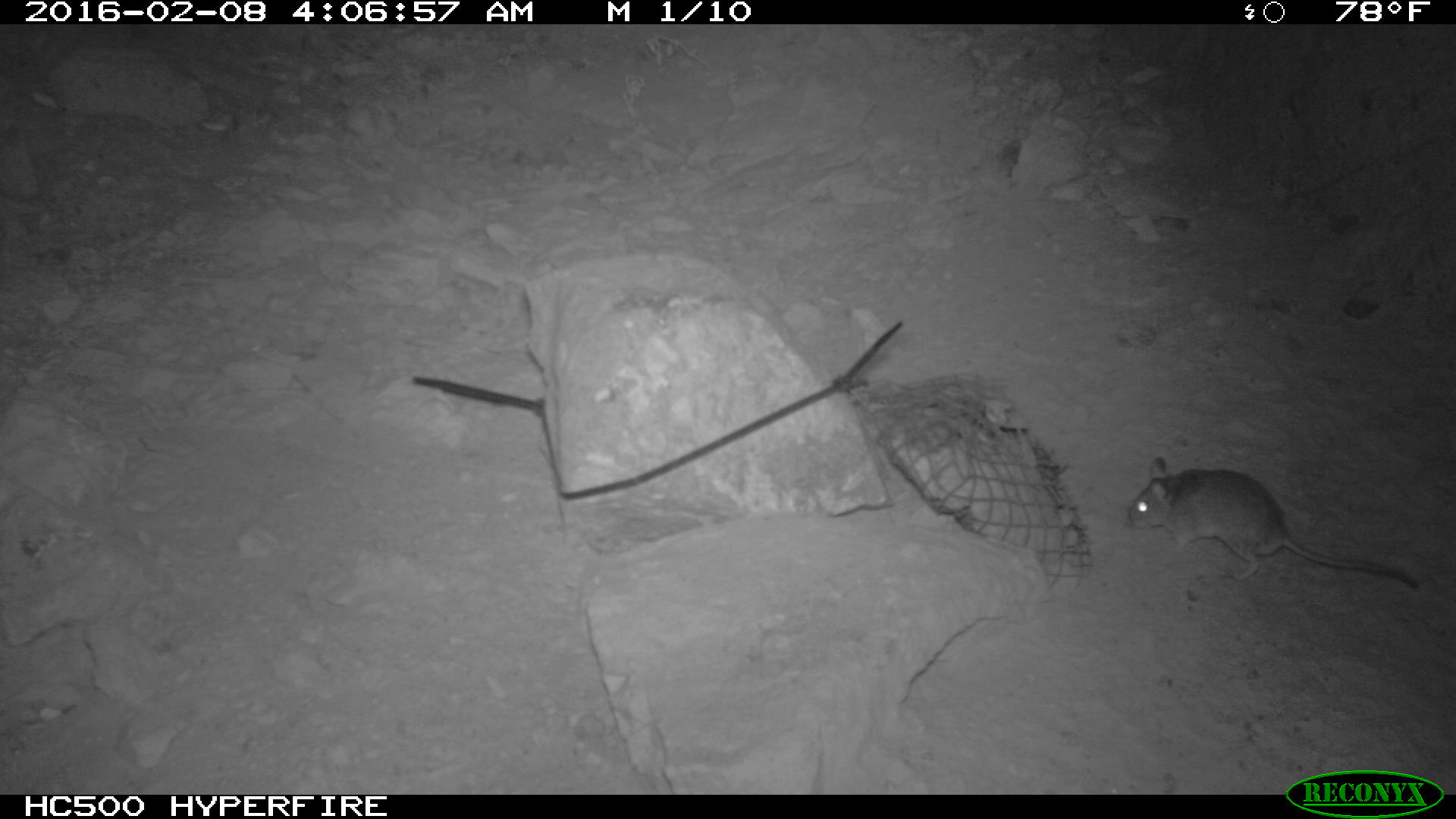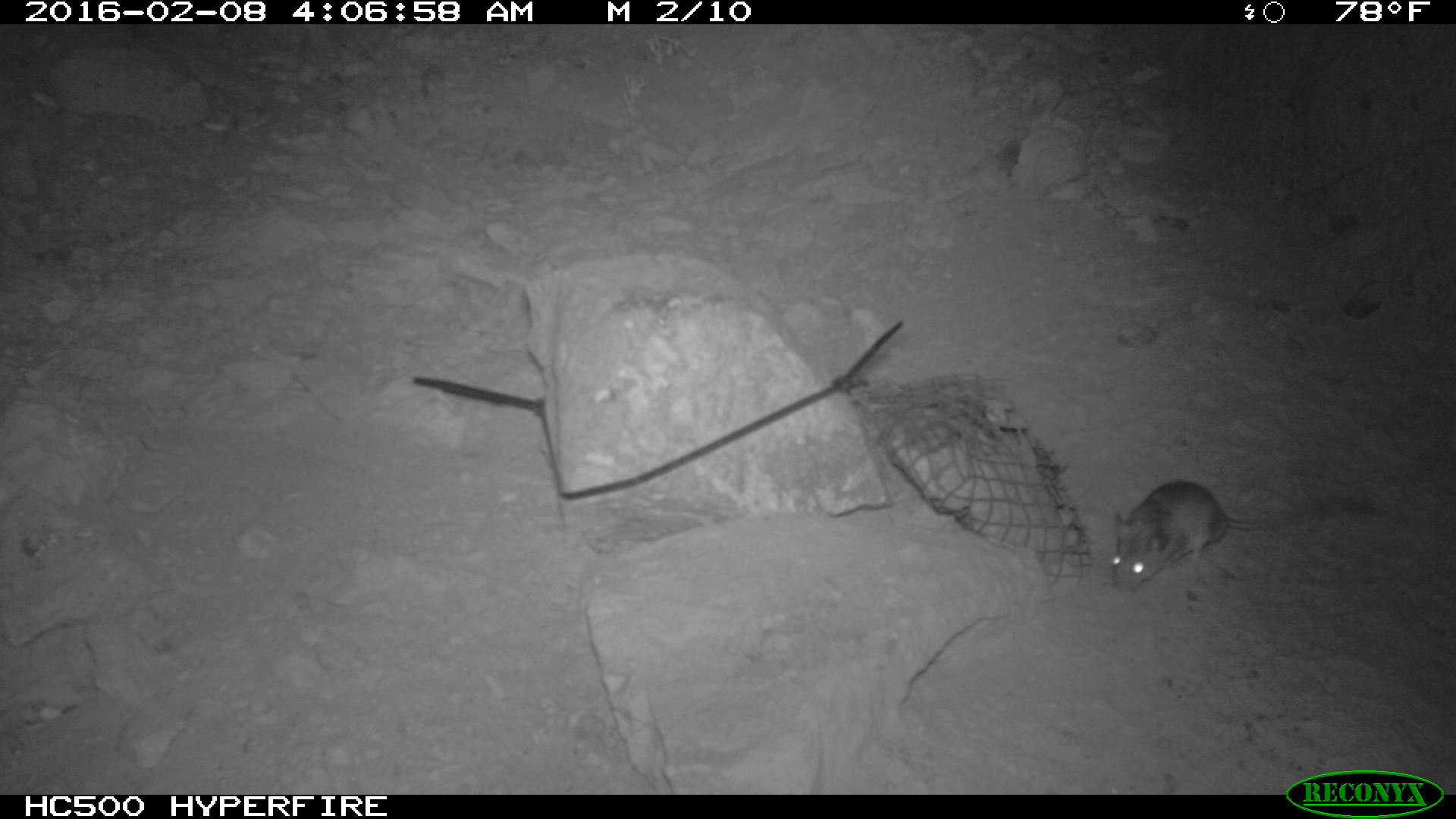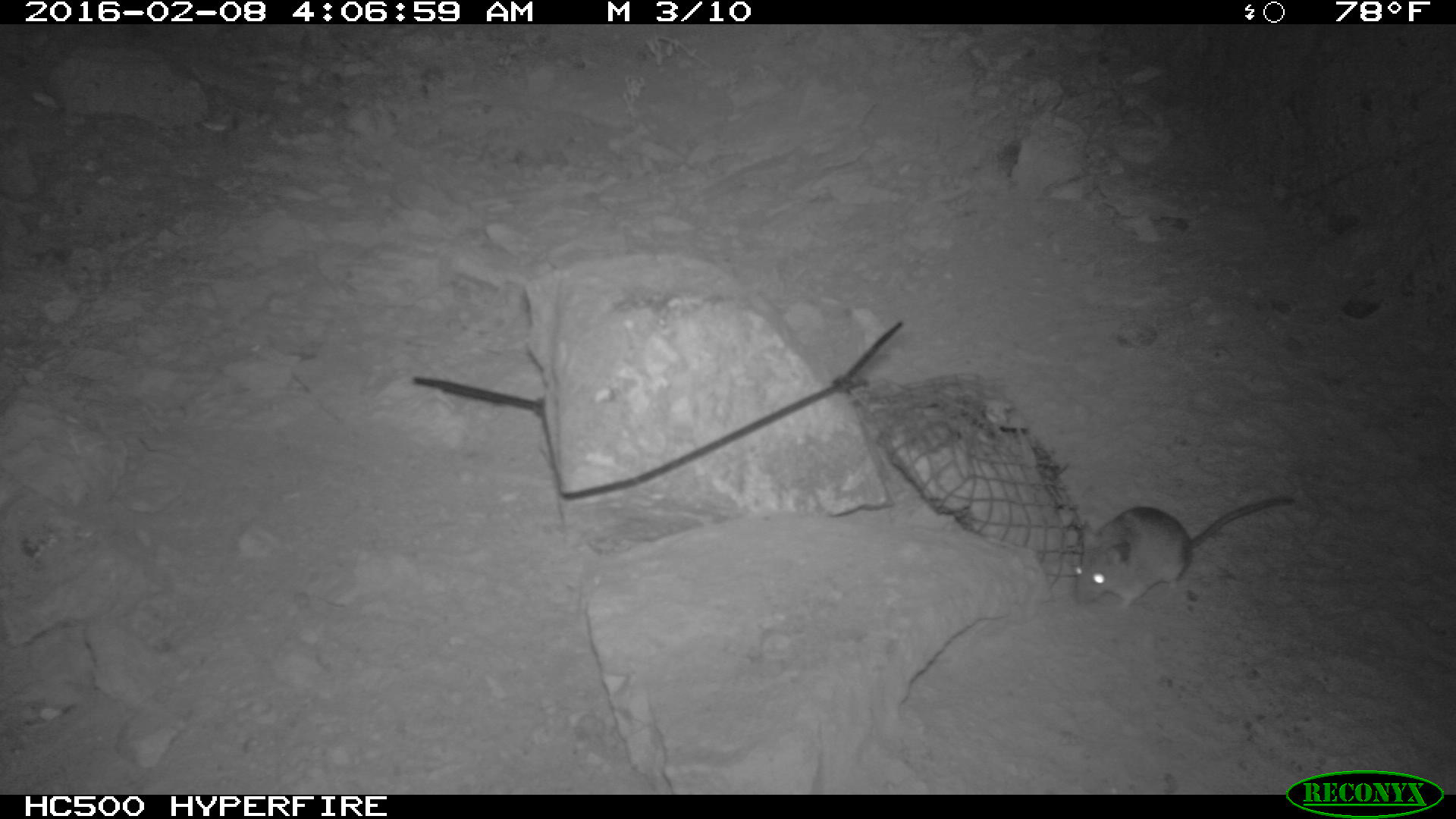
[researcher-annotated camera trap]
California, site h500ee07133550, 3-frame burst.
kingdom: Animalia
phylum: Chordata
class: Mammalia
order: Rodentia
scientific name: Rodentia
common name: rodent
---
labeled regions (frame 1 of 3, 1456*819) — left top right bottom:
rodent: 1127 457 1417 588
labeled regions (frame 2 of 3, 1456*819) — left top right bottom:
rodent: 1111 479 1276 592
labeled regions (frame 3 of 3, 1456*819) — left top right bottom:
rodent: 1075 495 1292 612